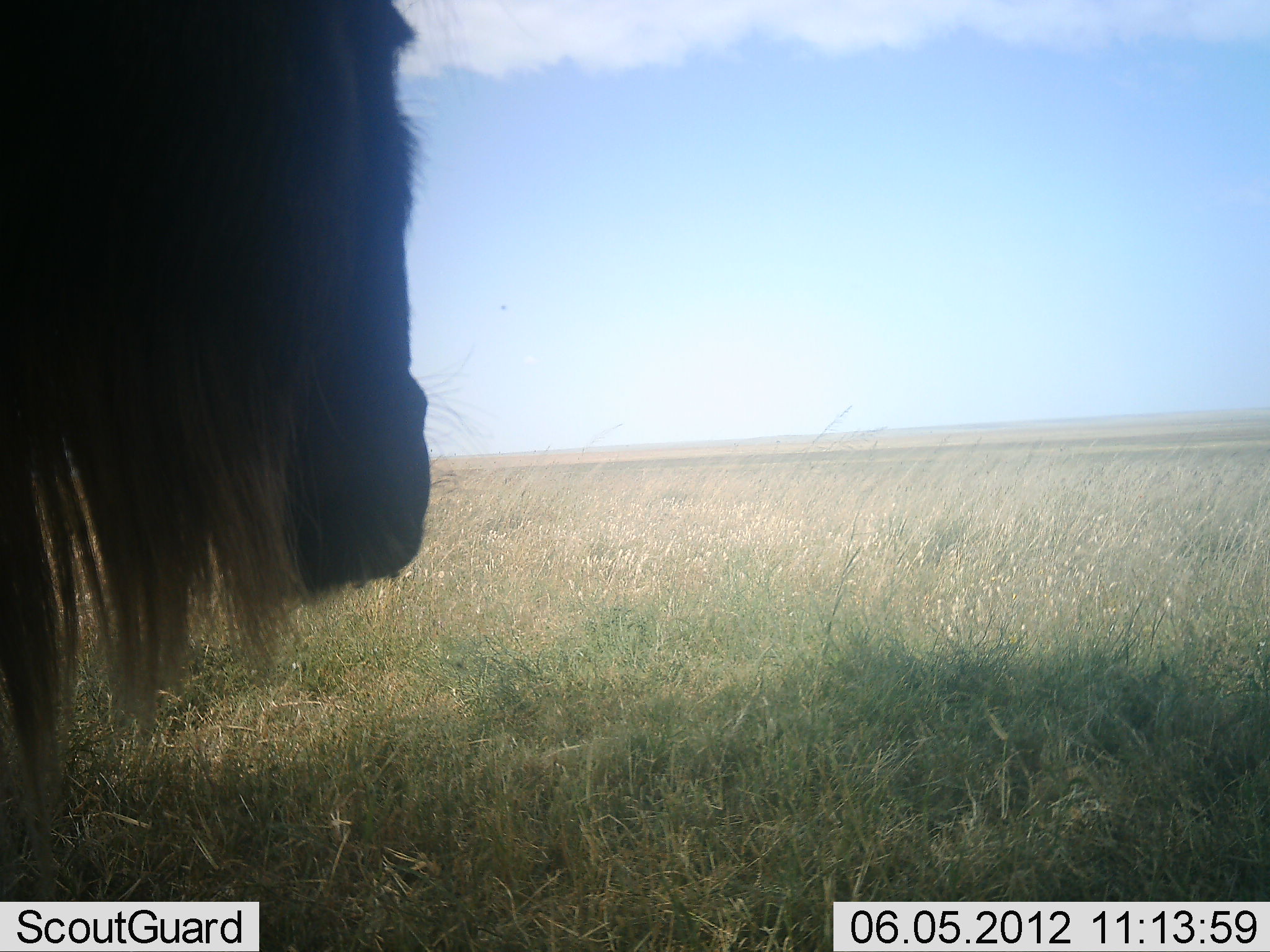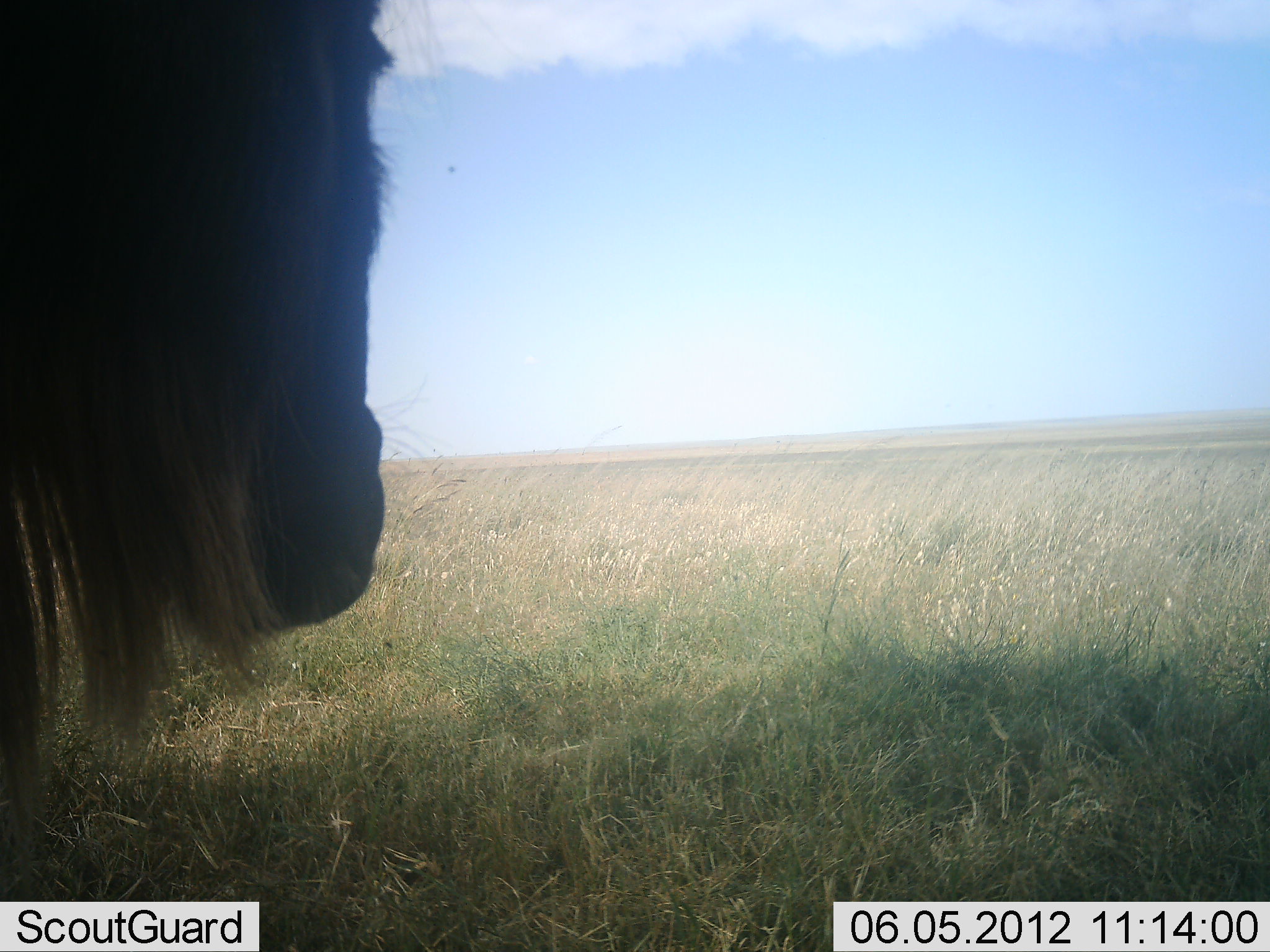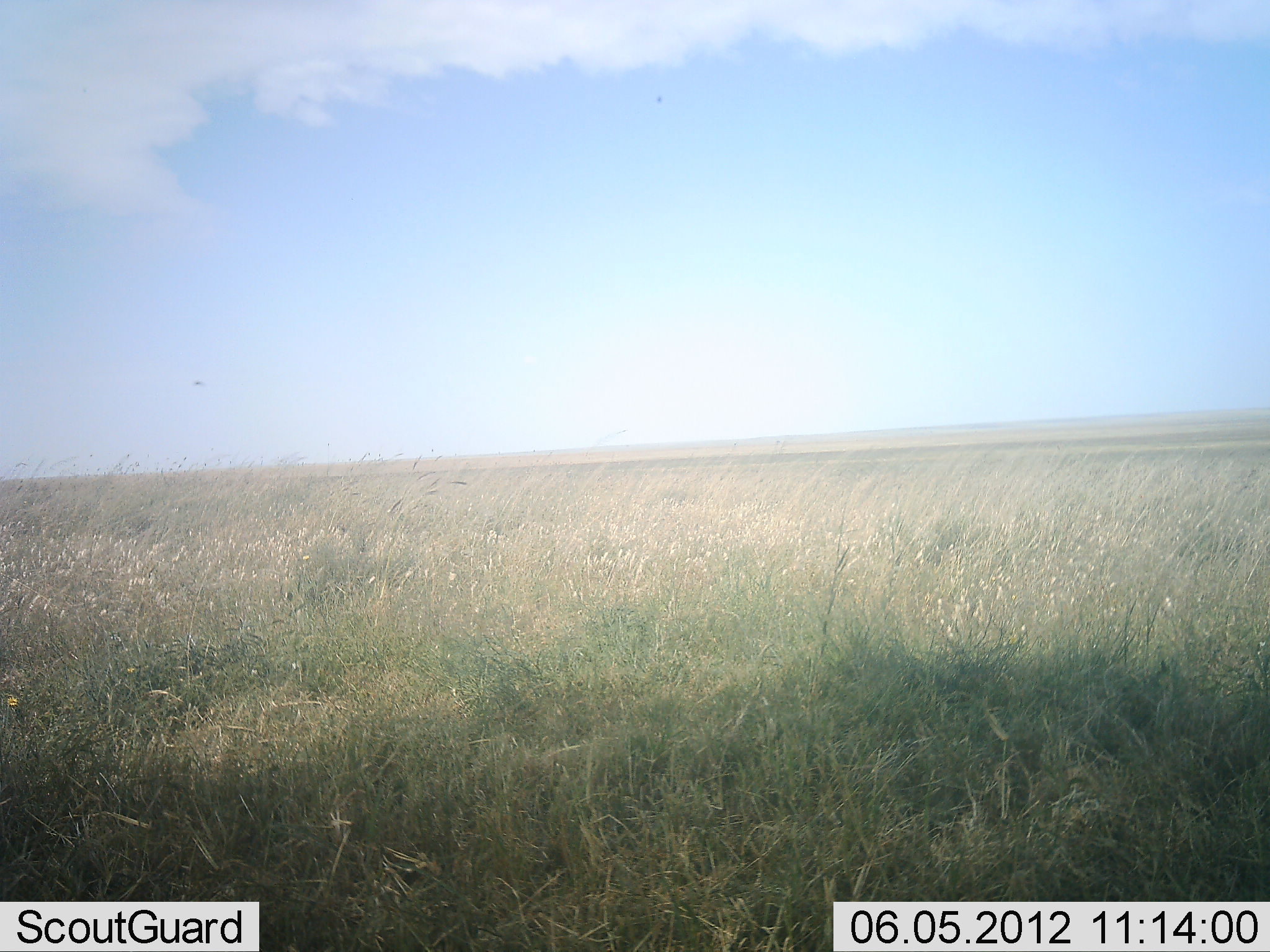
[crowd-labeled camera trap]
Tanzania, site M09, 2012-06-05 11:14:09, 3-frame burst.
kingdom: Animalia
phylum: Chordata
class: Mammalia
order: Artiodactyla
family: Bovidae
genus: Connochaetes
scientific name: Connochaetes taurinus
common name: blue wildebeest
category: wildebeest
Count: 1.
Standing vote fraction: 50%.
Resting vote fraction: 0%.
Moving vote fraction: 50%.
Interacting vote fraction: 0%.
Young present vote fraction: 0%.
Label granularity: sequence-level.